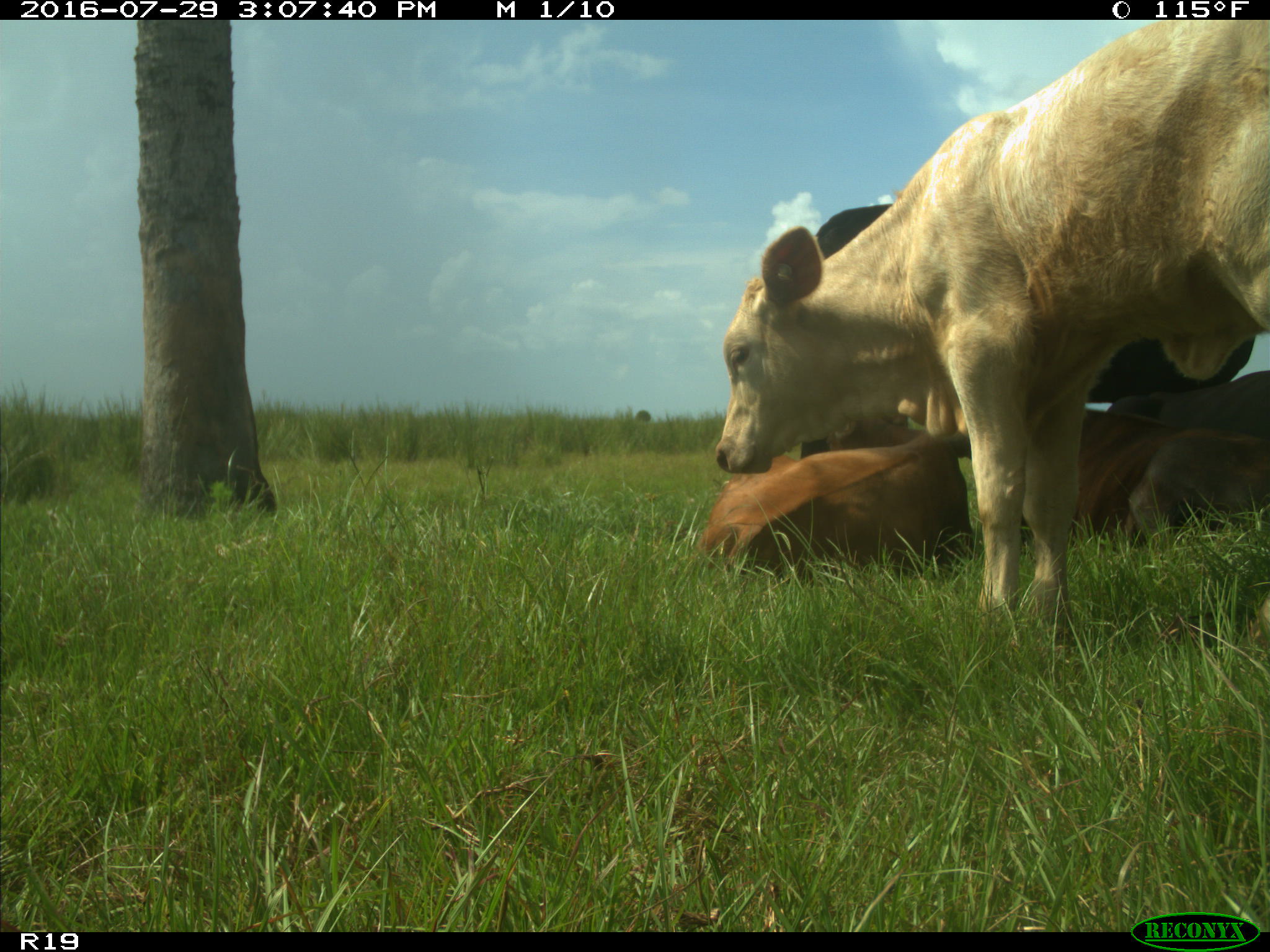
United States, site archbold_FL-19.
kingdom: Animalia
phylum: Chordata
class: Mammalia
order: Artiodactyla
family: Bovidae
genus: Bos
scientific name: Bos taurus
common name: domestic cow